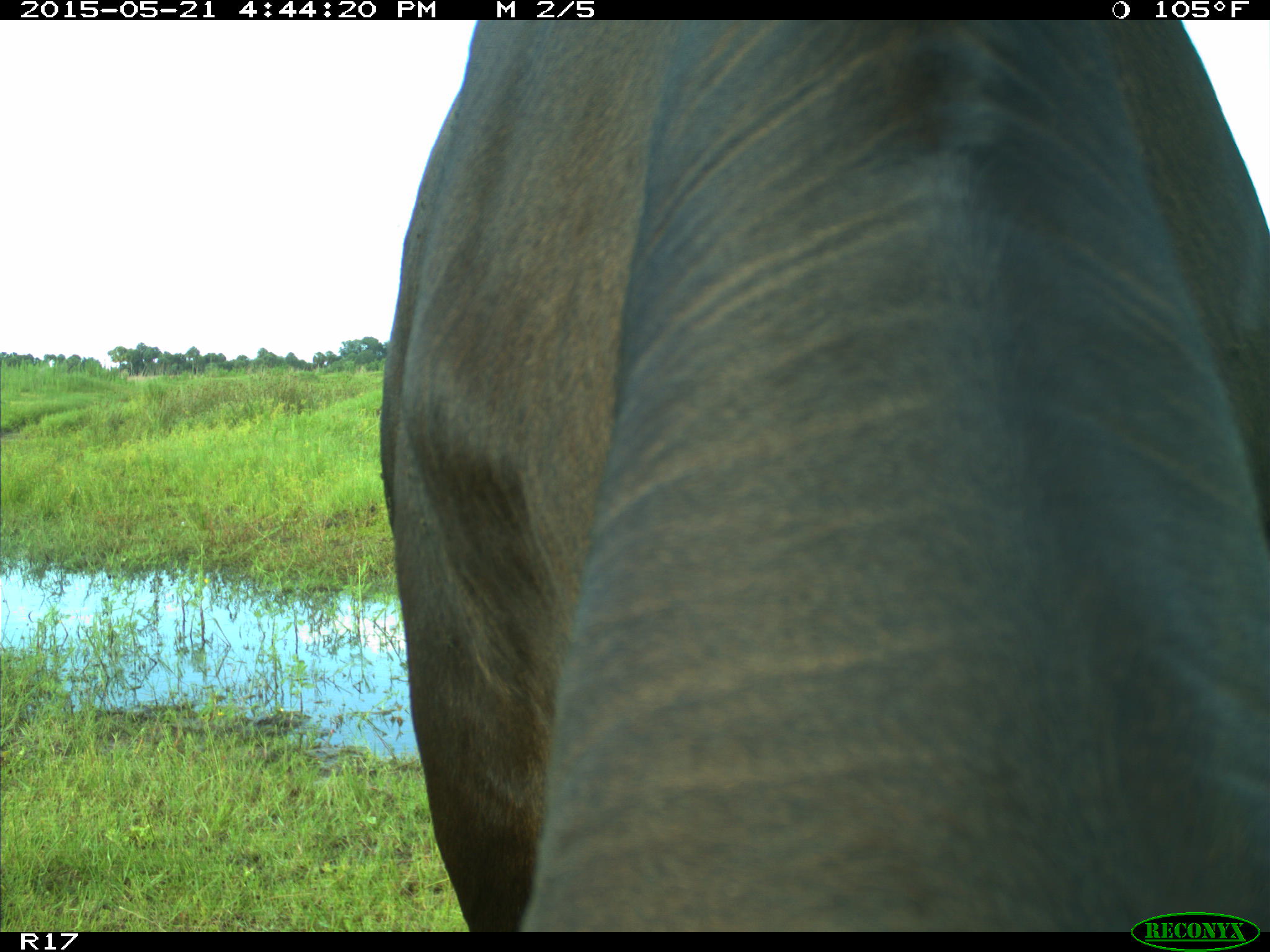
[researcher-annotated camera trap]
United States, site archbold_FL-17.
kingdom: Animalia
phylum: Chordata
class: Mammalia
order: Artiodactyla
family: Bovidae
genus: Bos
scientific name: Bos taurus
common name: domestic cow